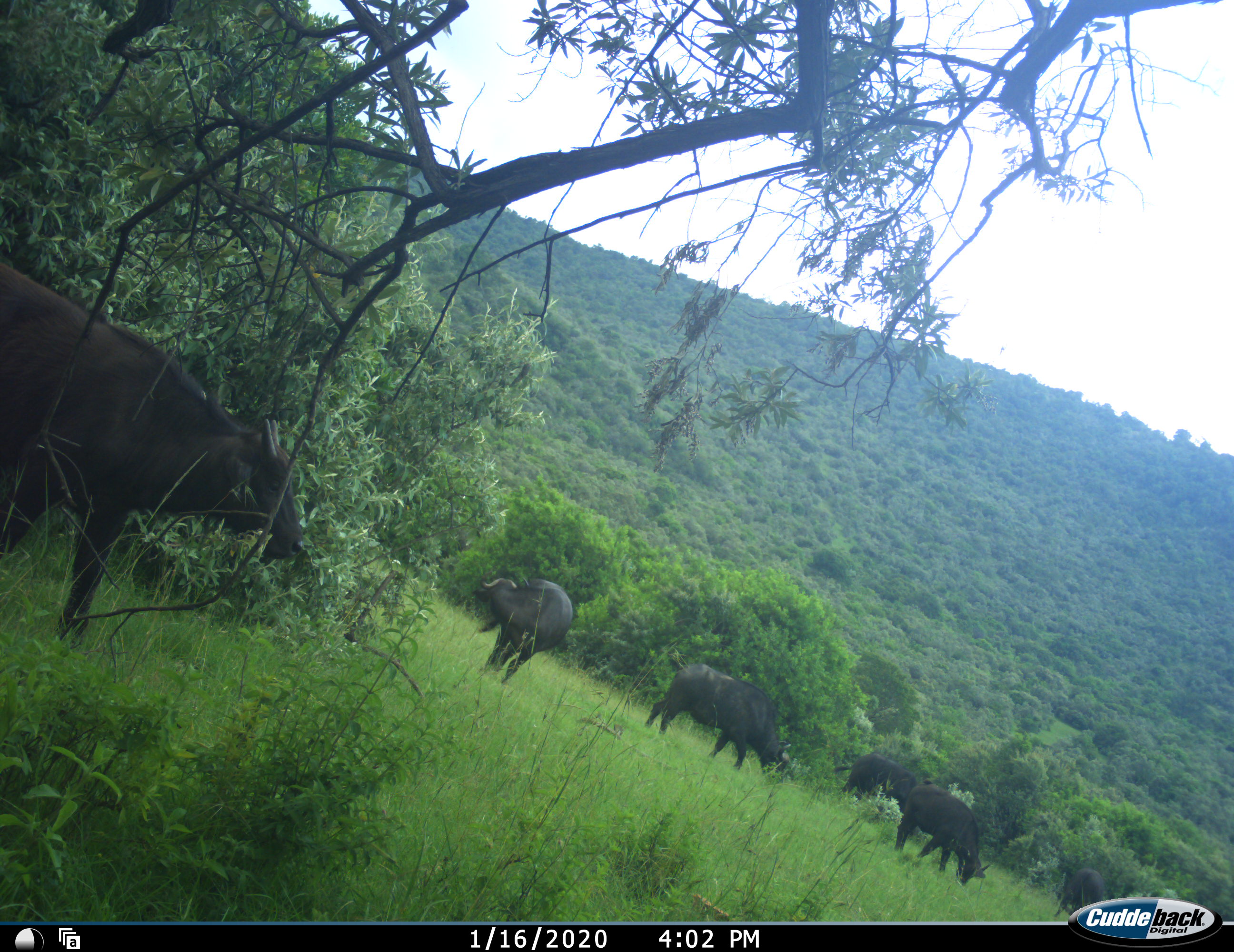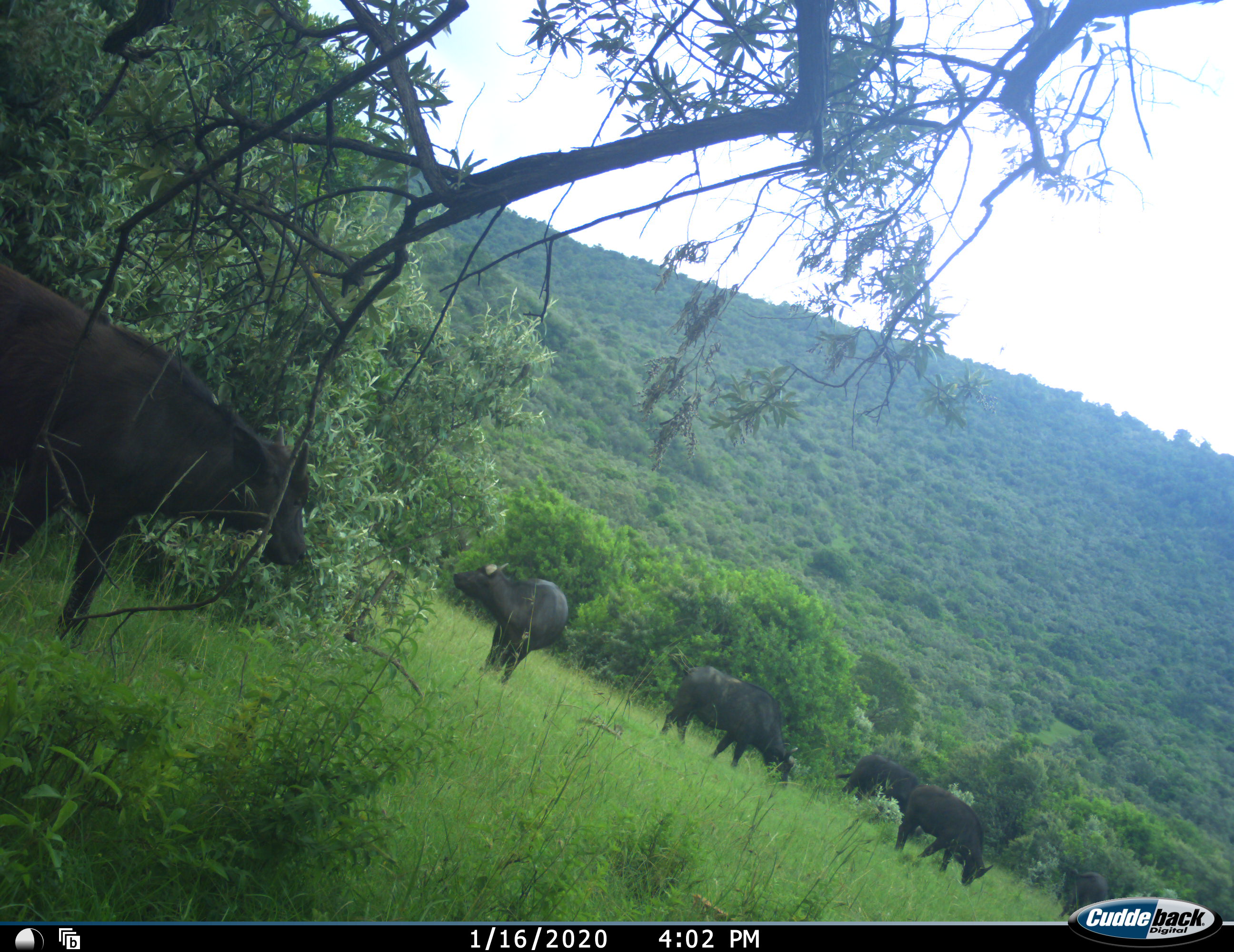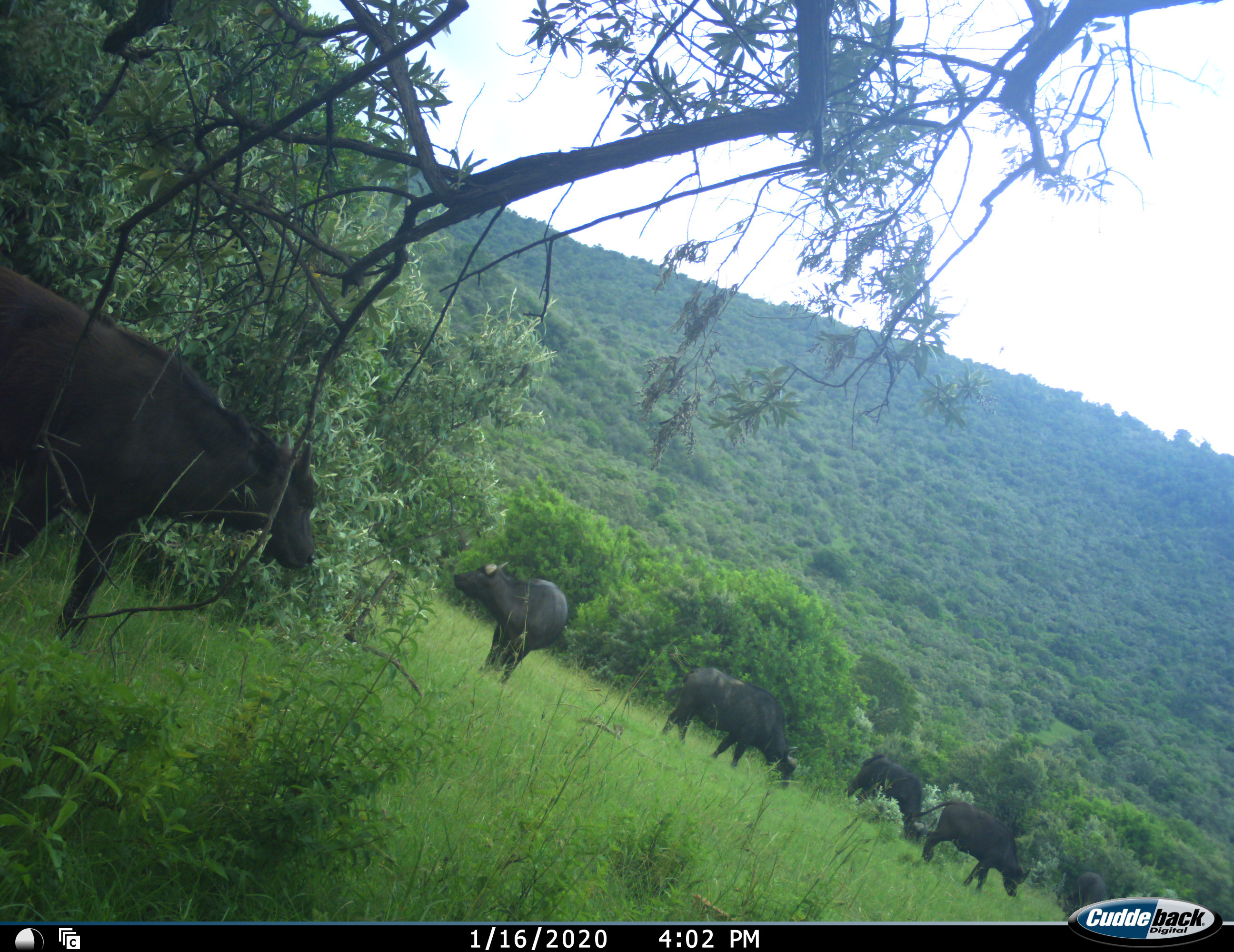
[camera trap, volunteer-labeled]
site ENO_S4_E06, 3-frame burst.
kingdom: Animalia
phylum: Chordata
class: Mammalia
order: Artiodactyla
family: Bovidae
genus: Syncerus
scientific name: Syncerus caffer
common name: african buffalo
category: buffalo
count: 6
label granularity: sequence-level